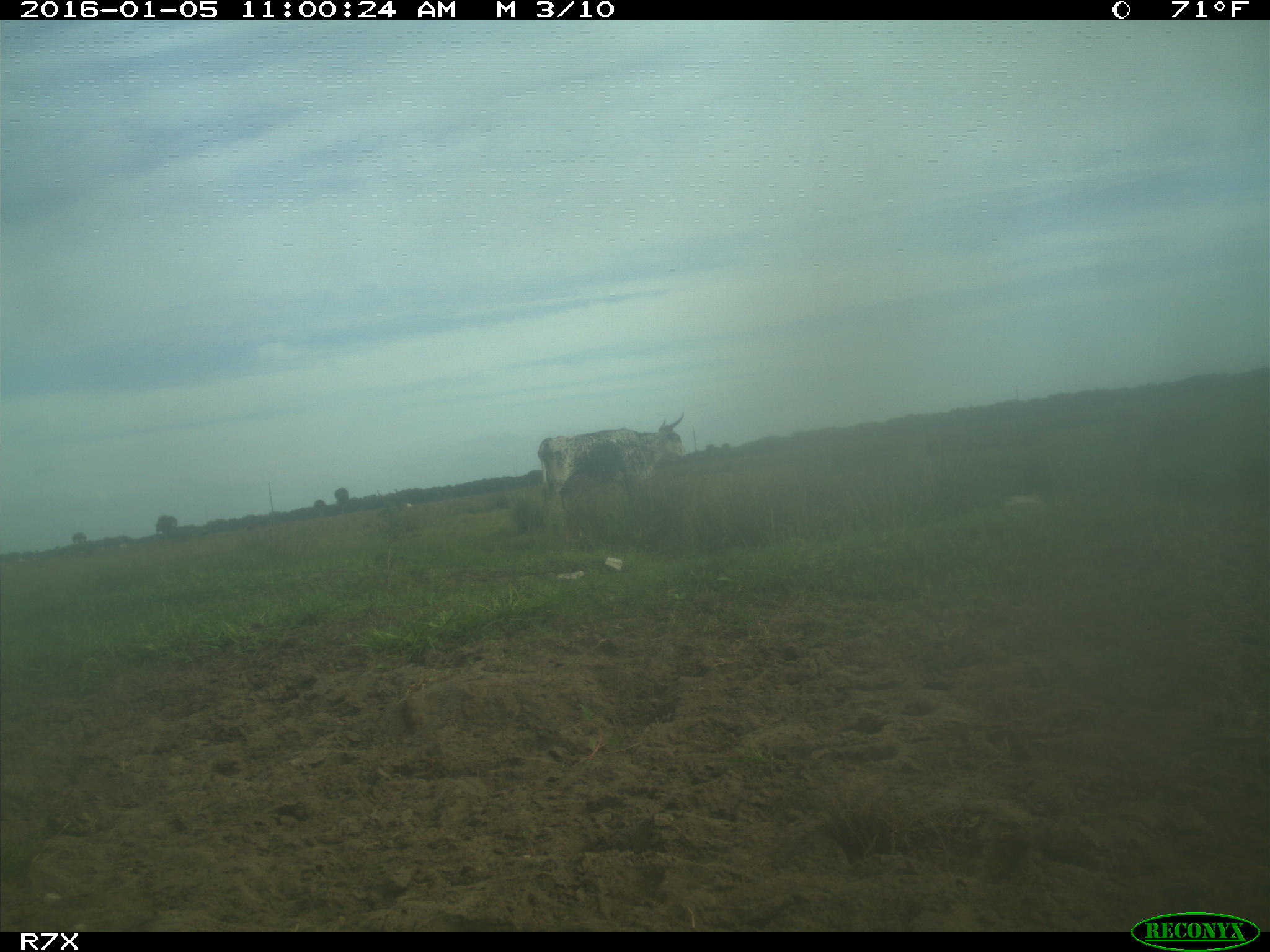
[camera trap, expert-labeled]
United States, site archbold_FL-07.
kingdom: Animalia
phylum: Chordata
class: Mammalia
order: Artiodactyla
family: Bovidae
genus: Bos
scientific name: Bos taurus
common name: domestic cow